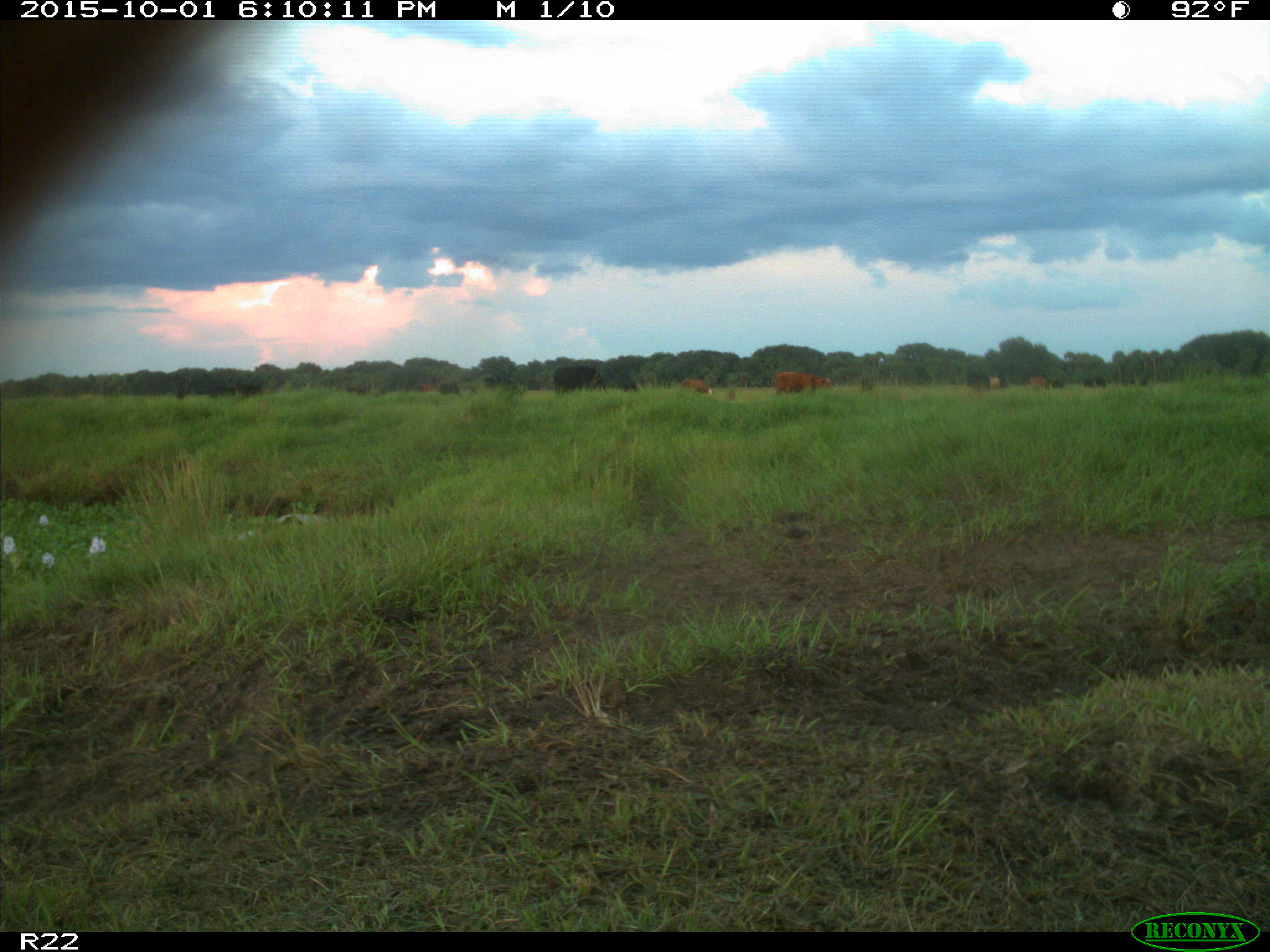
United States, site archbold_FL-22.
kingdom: Animalia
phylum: Chordata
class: Mammalia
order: Artiodactyla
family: Bovidae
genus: Bos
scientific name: Bos taurus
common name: domestic cow